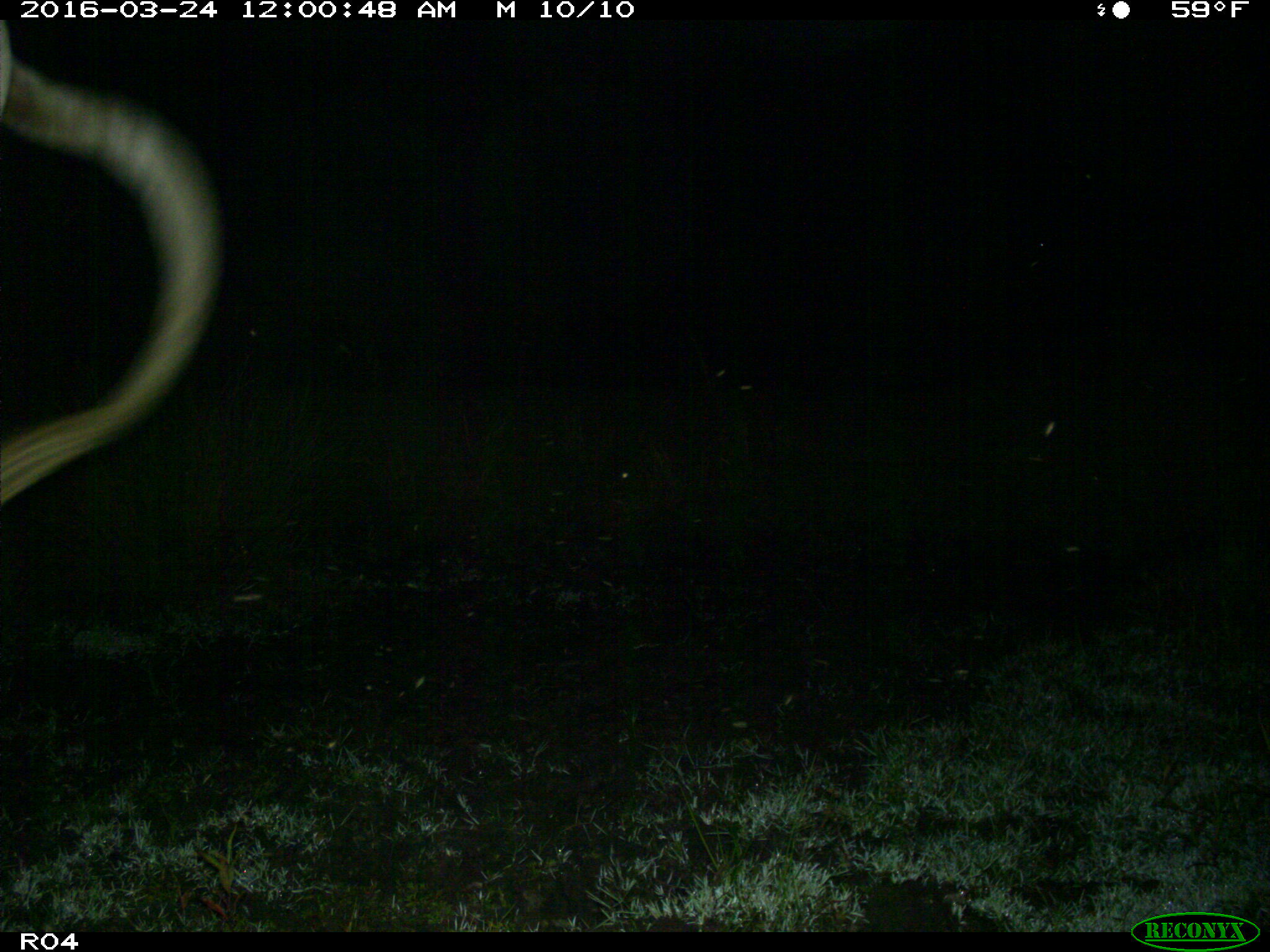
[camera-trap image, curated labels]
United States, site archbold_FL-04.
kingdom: Animalia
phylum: Chordata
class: Mammalia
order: Artiodactyla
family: Bovidae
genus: Bos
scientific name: Bos taurus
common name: domestic cow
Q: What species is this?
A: Bos taurus (domestic cow).